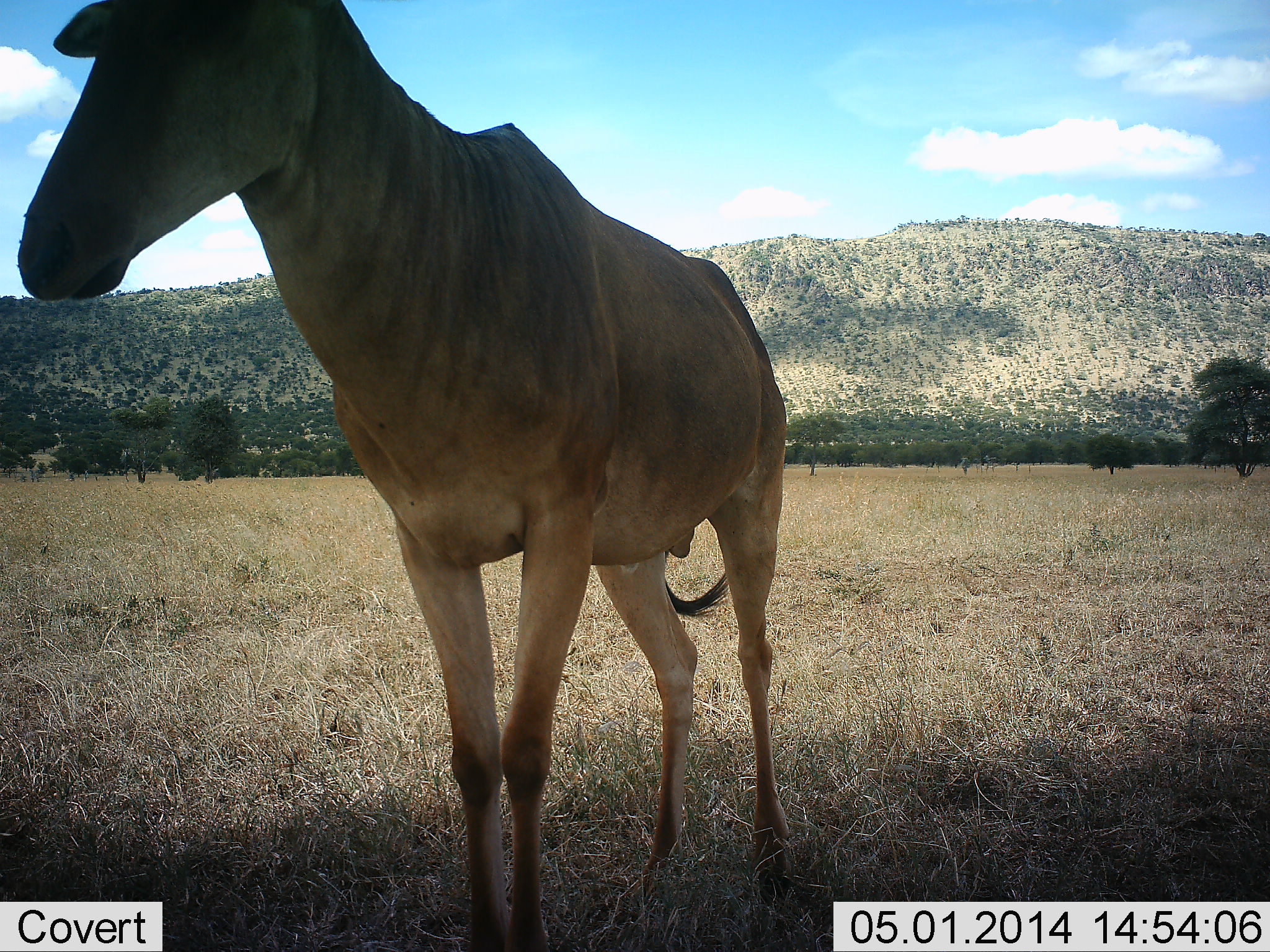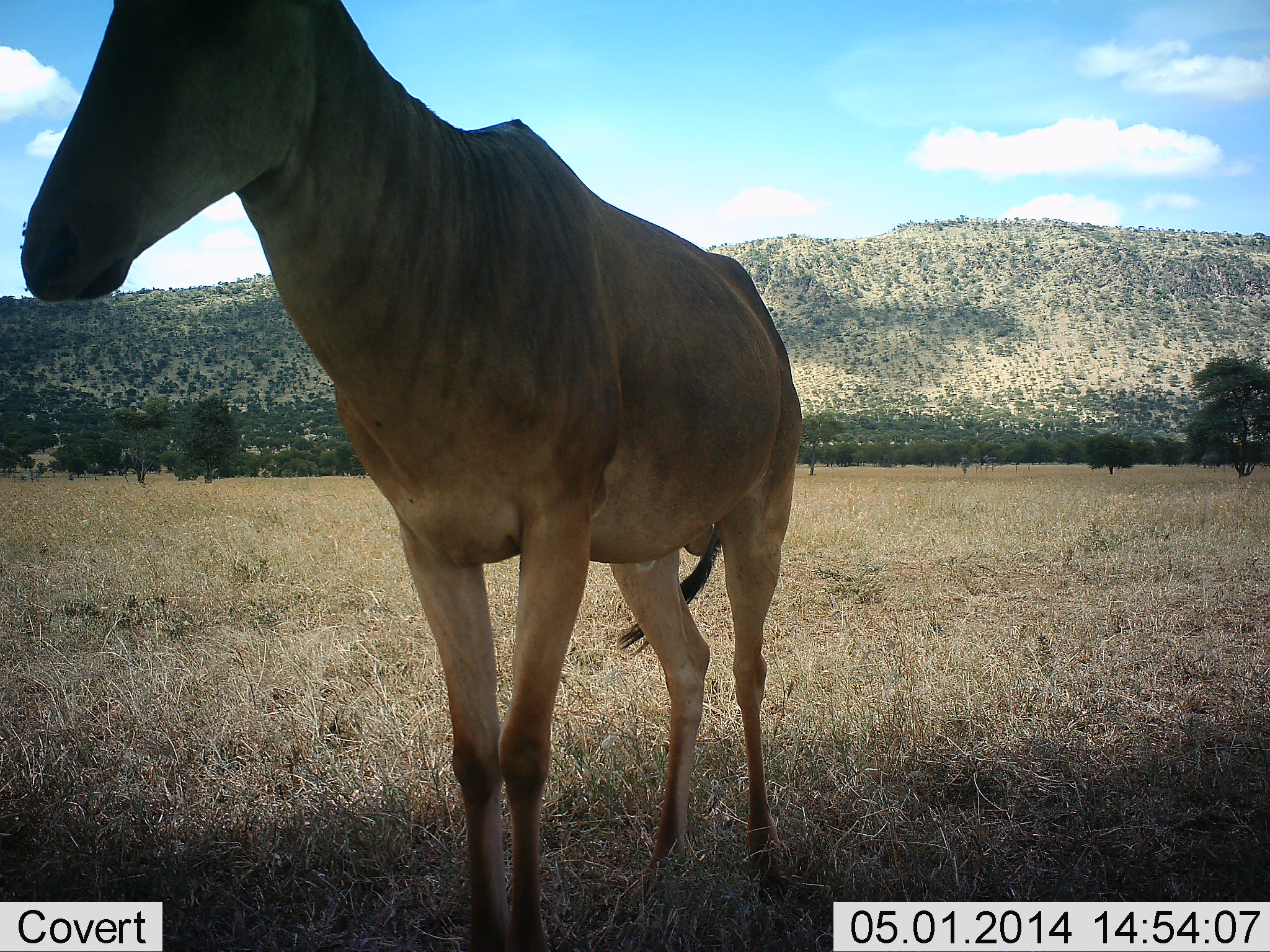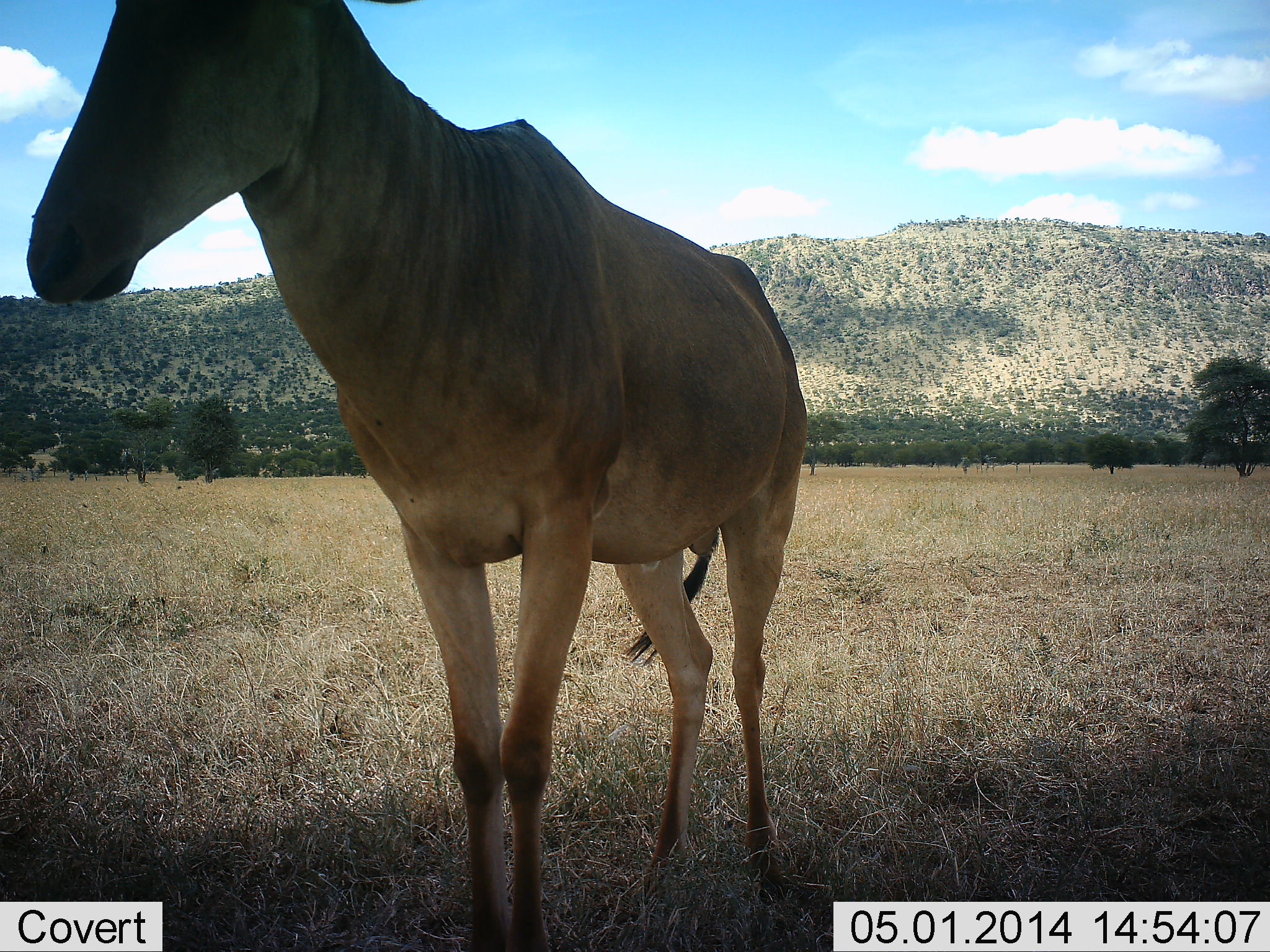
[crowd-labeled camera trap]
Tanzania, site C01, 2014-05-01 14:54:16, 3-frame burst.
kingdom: Animalia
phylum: Chordata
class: Mammalia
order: Artiodactyla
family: Bovidae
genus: Alcelaphus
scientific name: Alcelaphus buselaphus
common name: hartebeest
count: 1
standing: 100%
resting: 10%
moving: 0%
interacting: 0%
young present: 0%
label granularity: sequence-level